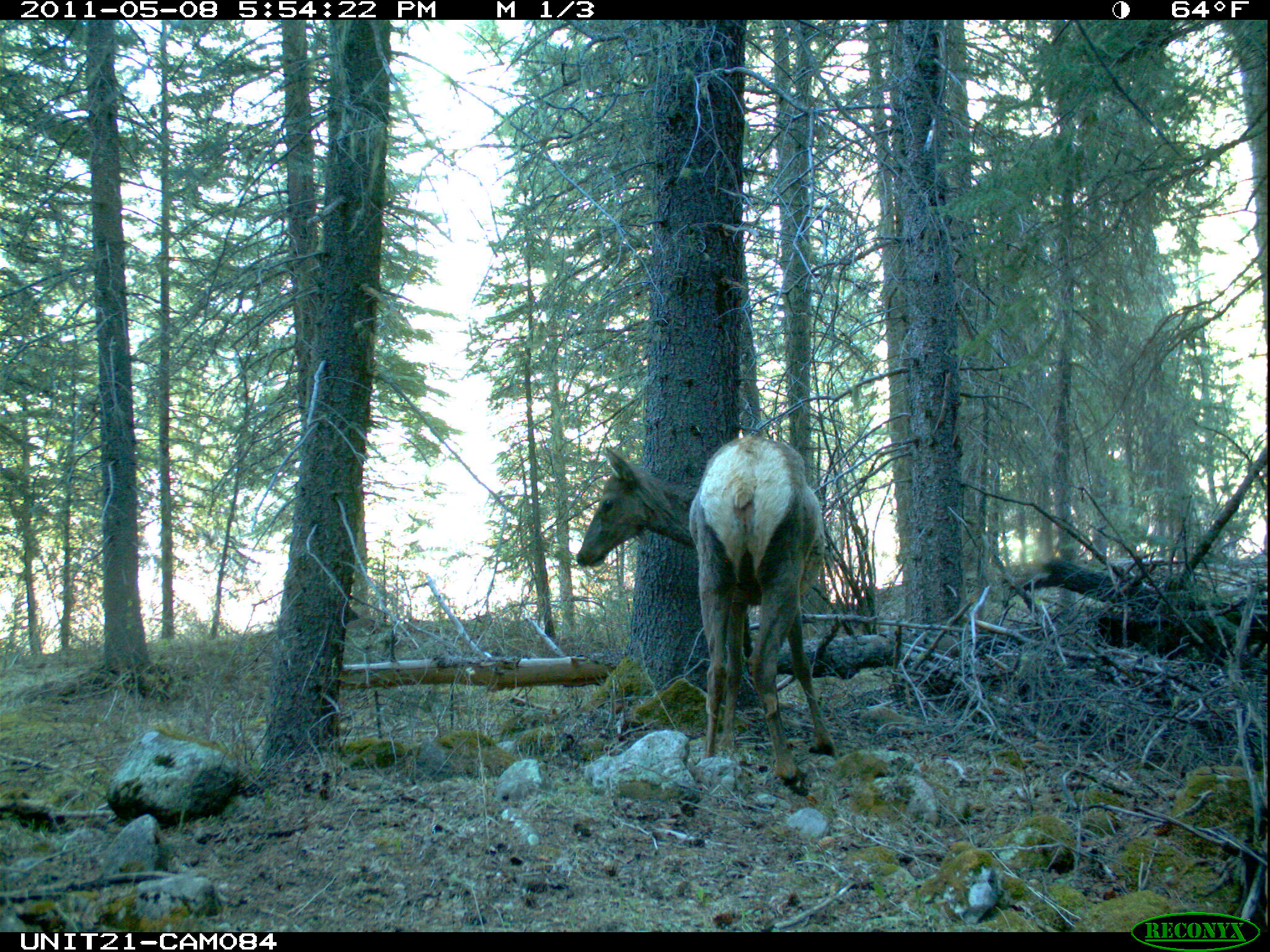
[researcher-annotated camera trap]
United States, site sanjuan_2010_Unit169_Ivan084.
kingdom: Animalia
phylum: Chordata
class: Mammalia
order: Artiodactyla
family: Cervidae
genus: Cervus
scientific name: Cervus elaphus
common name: red deer